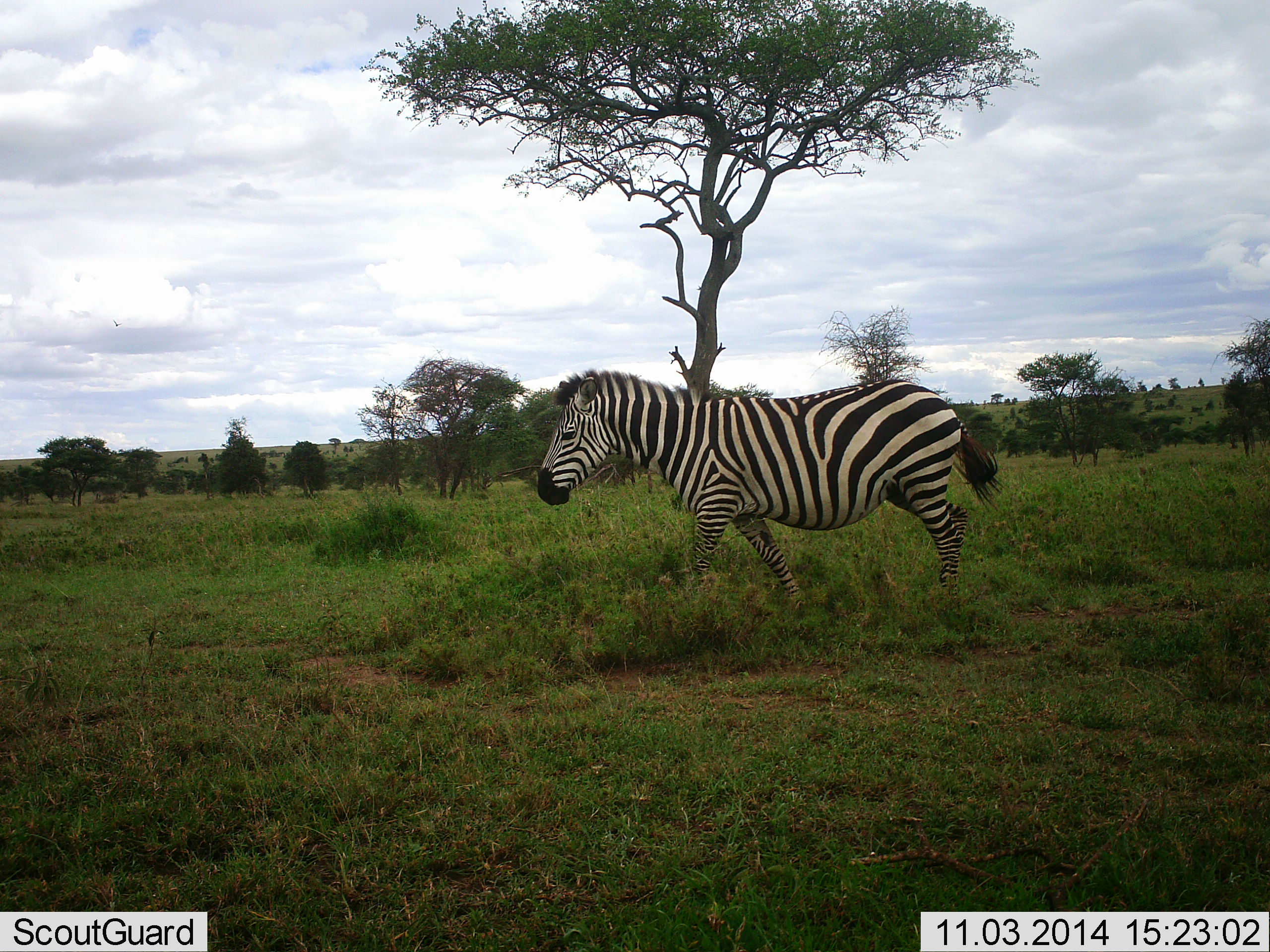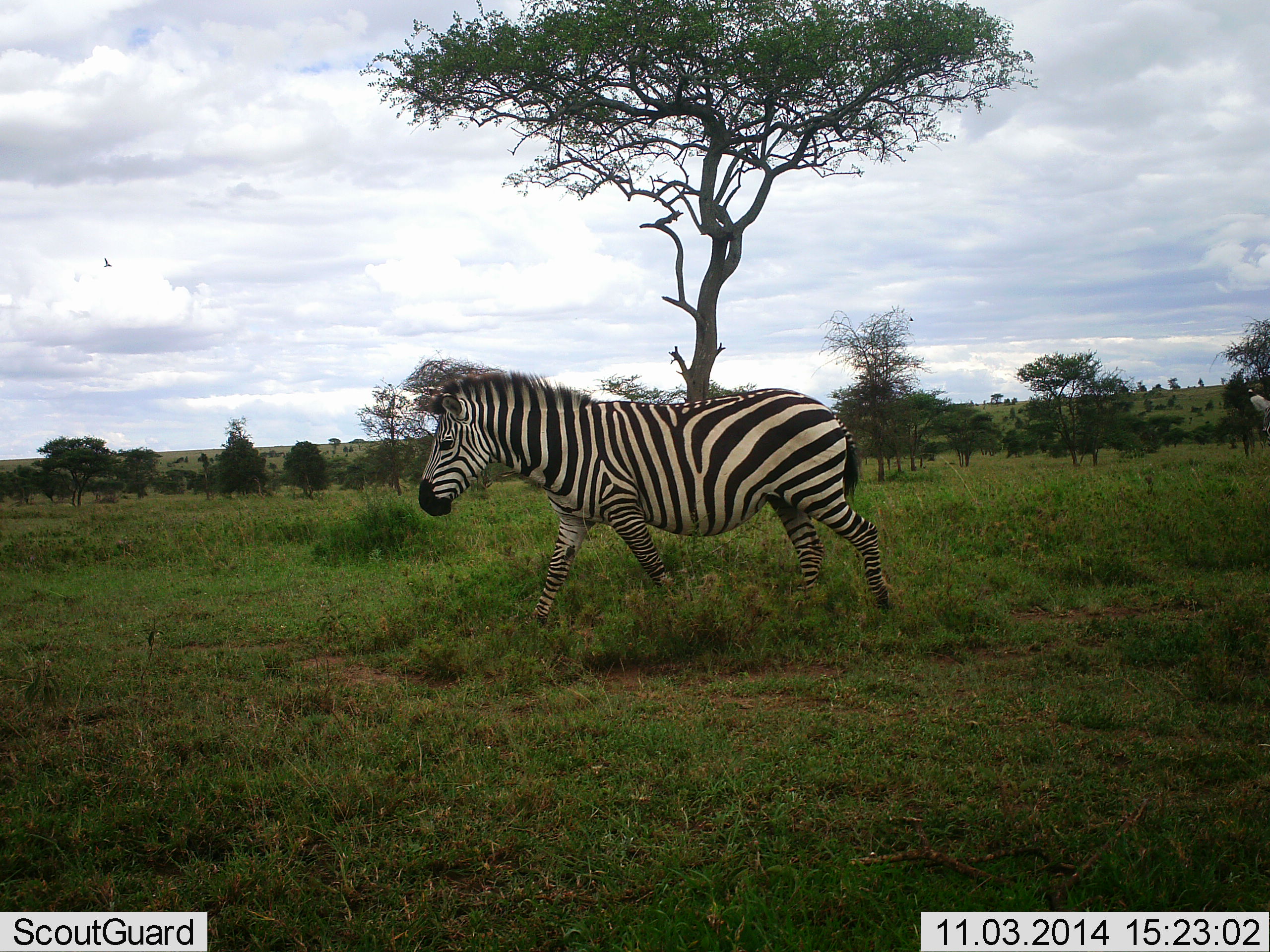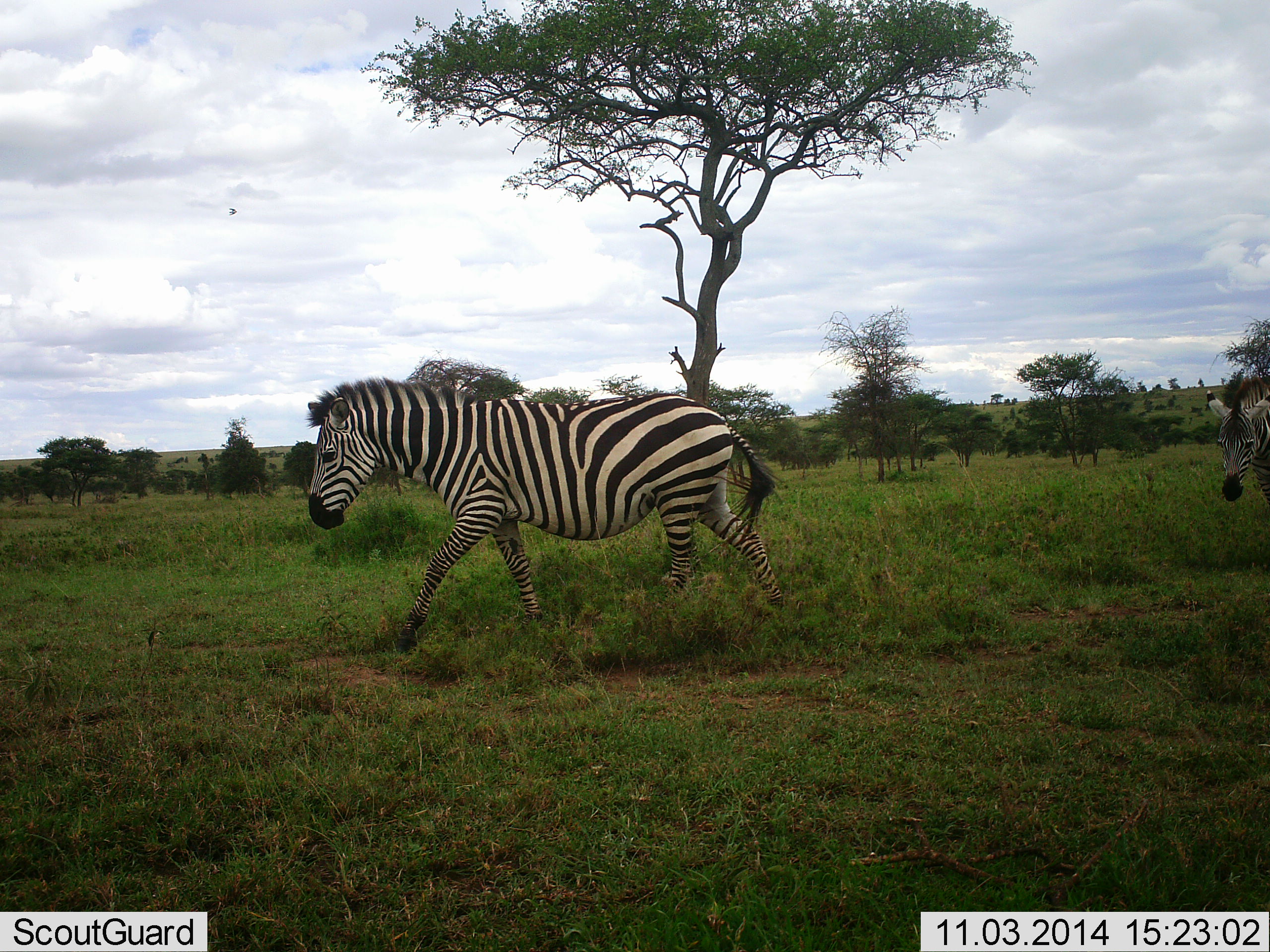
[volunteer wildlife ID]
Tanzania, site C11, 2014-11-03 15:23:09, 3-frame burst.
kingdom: Animalia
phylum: Chordata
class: Mammalia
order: Perissodactyla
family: Equidae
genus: Equus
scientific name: Equus quagga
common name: plains zebra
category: zebra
Zebra (plains zebra) (Equus quagga), count 2. Behavior (volunteer vote fractions): standing 7%, resting 0%, moving 100%, interacting 0%. Young present (vote fraction): 0%. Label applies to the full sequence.